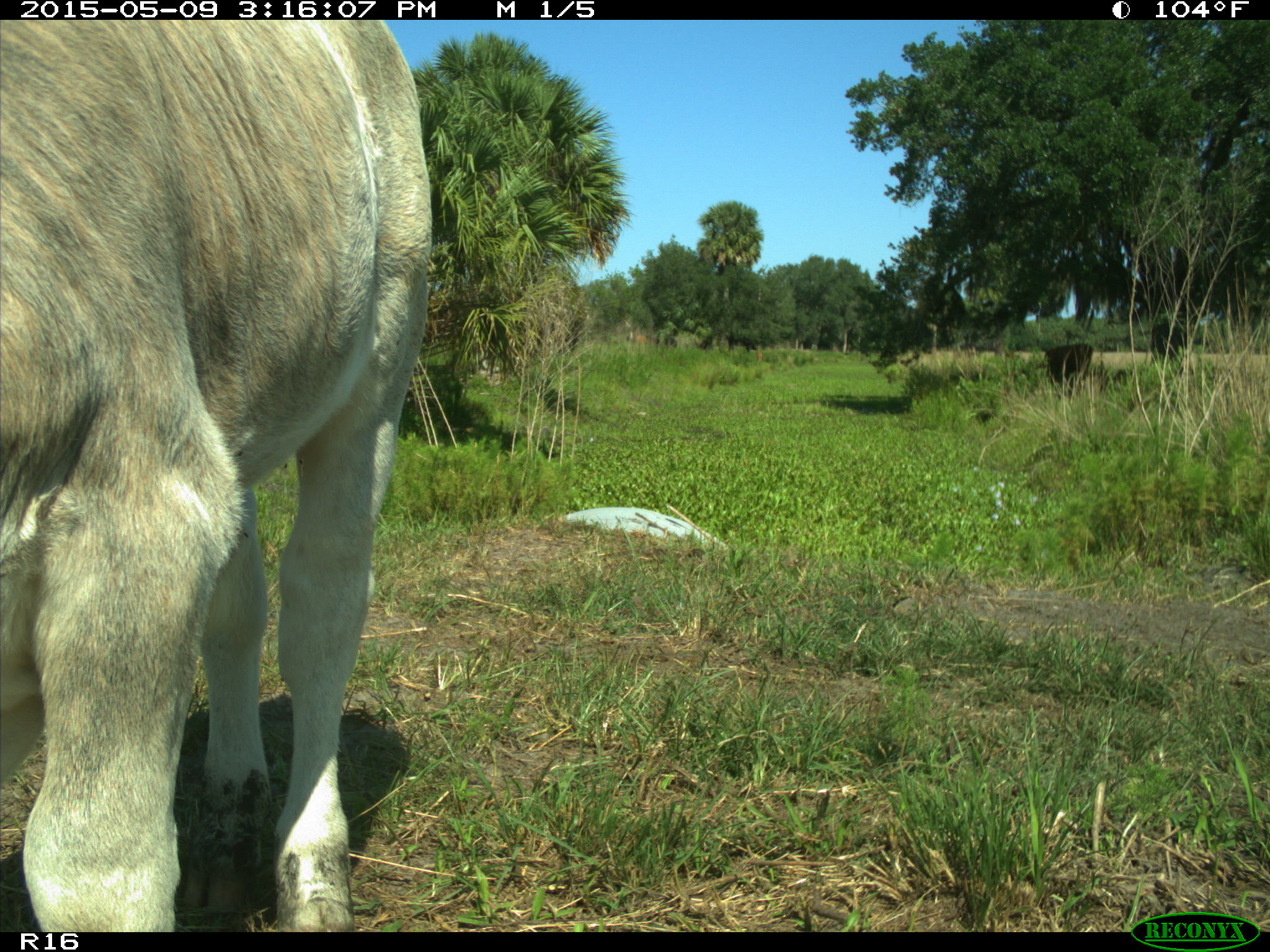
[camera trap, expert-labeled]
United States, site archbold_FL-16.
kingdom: Animalia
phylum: Chordata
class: Mammalia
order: Artiodactyla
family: Bovidae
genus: Bos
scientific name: Bos taurus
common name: domestic cow